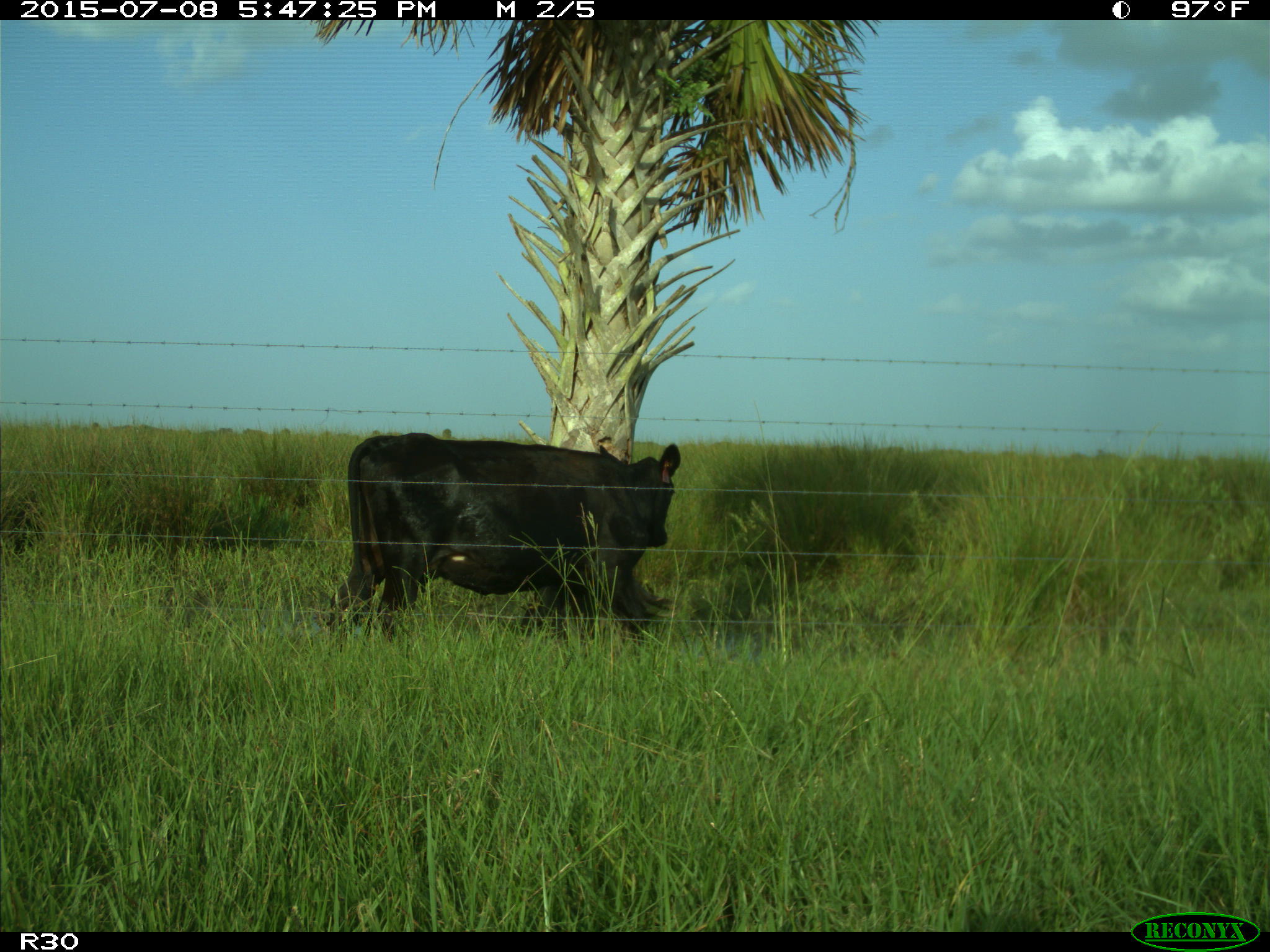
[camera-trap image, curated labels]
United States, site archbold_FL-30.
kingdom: Animalia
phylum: Chordata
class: Mammalia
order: Artiodactyla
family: Bovidae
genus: Bos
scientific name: Bos taurus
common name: domestic cow